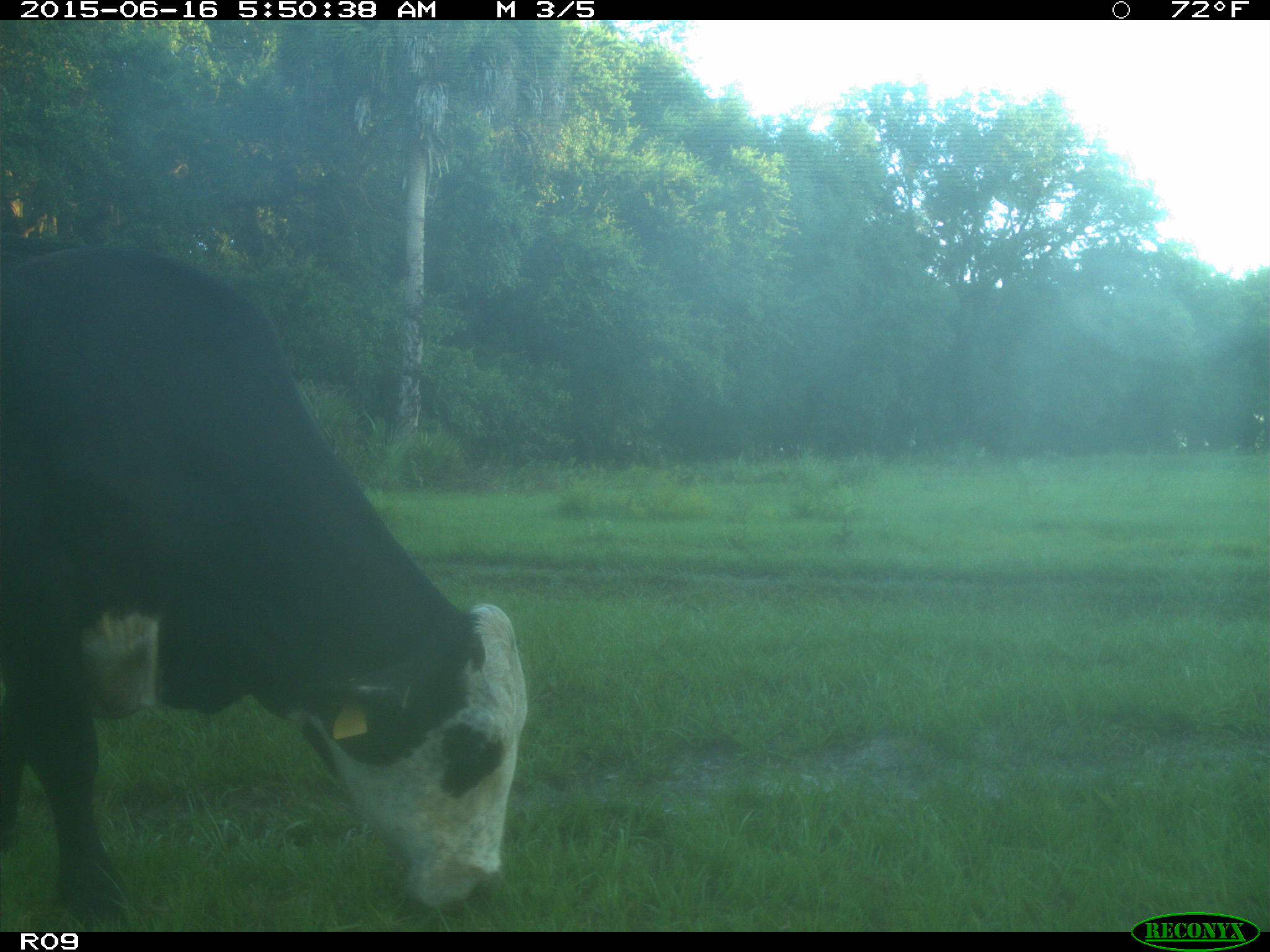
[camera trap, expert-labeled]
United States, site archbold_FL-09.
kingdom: Animalia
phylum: Chordata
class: Mammalia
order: Artiodactyla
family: Bovidae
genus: Bos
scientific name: Bos taurus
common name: domestic cow